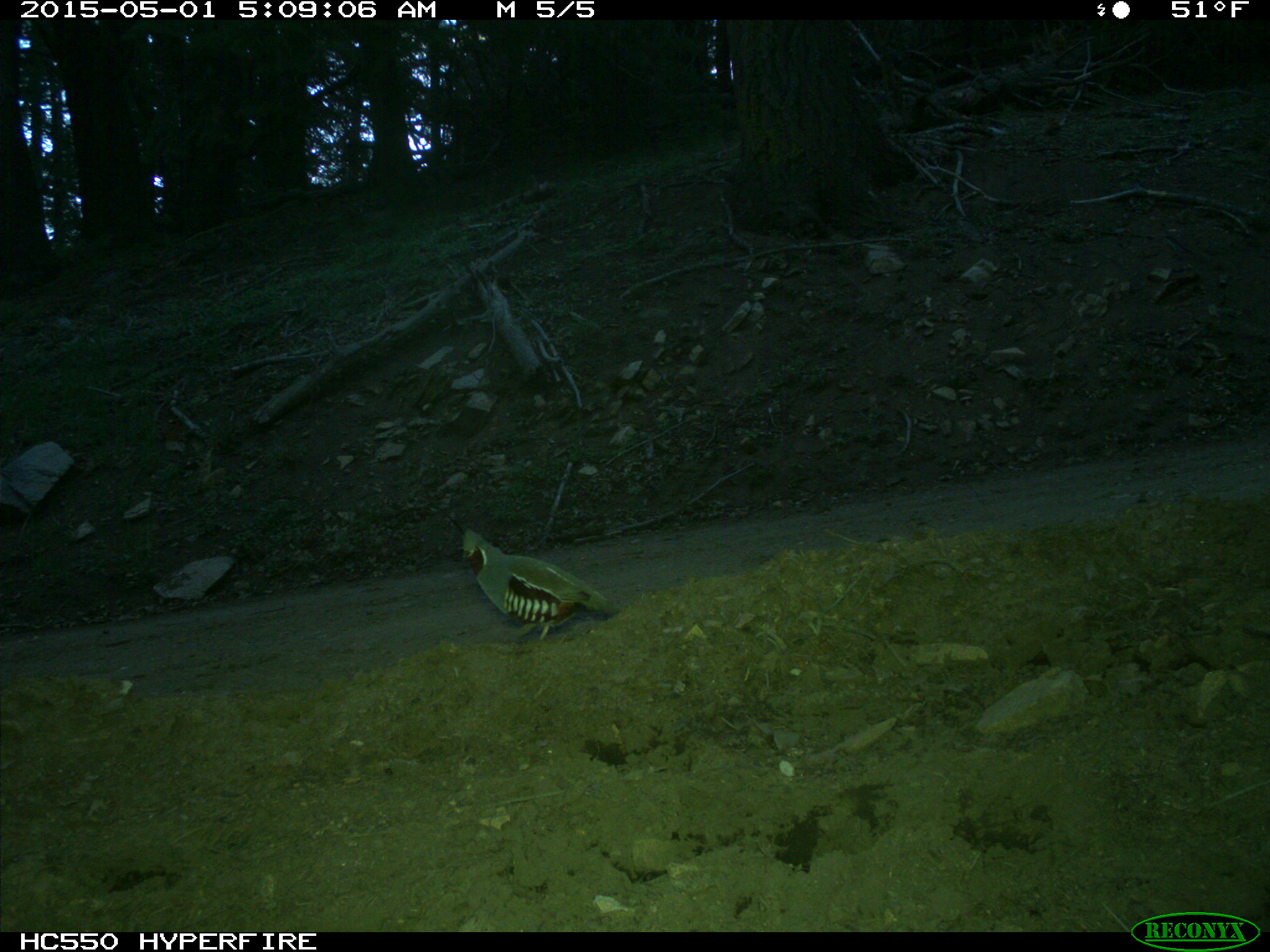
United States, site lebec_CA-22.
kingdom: Animalia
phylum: Chordata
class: Aves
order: Galliformes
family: Odontophoridae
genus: Callipepla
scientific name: Callipepla californica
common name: california quail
Callipepla californica (california quail).